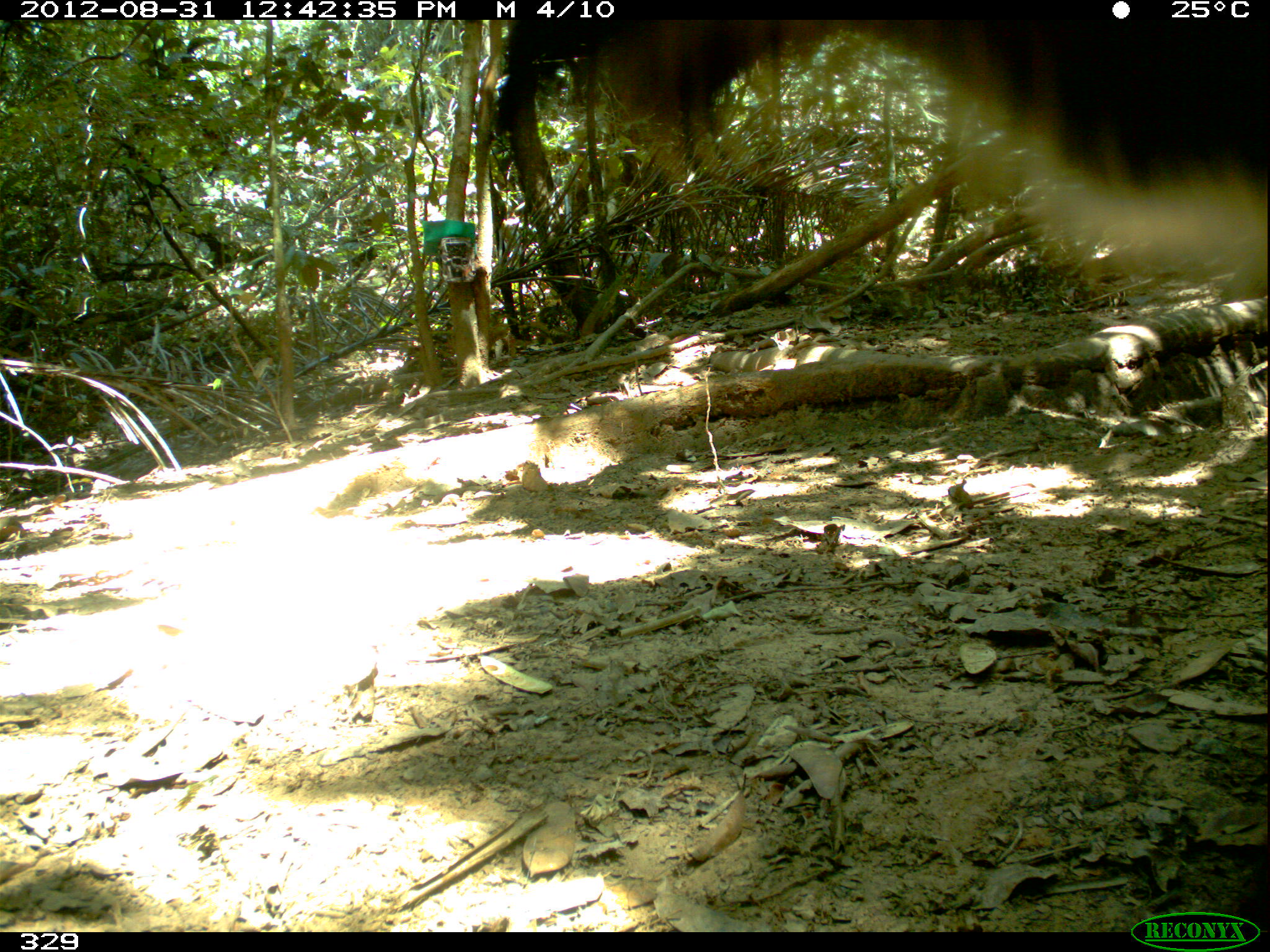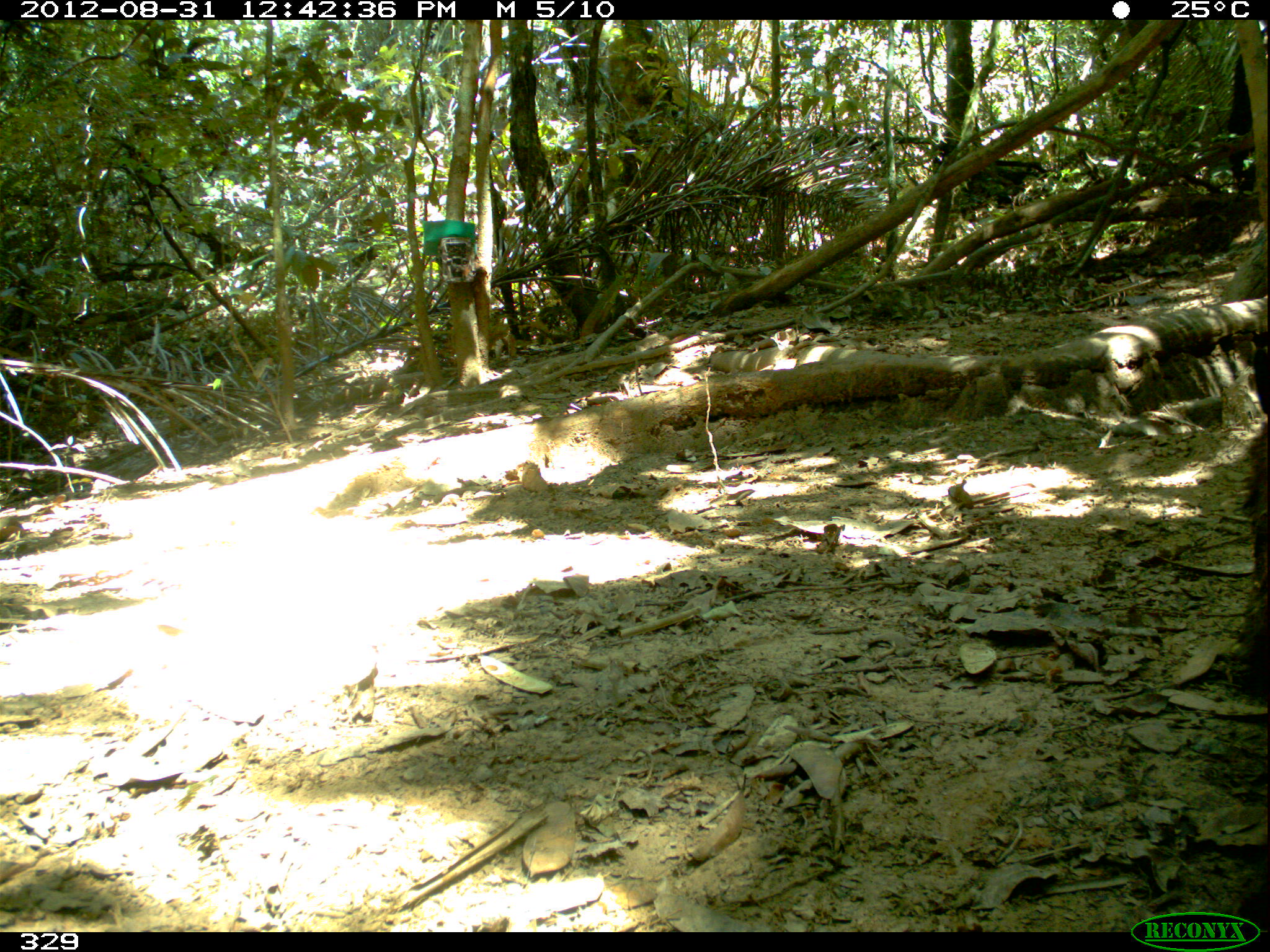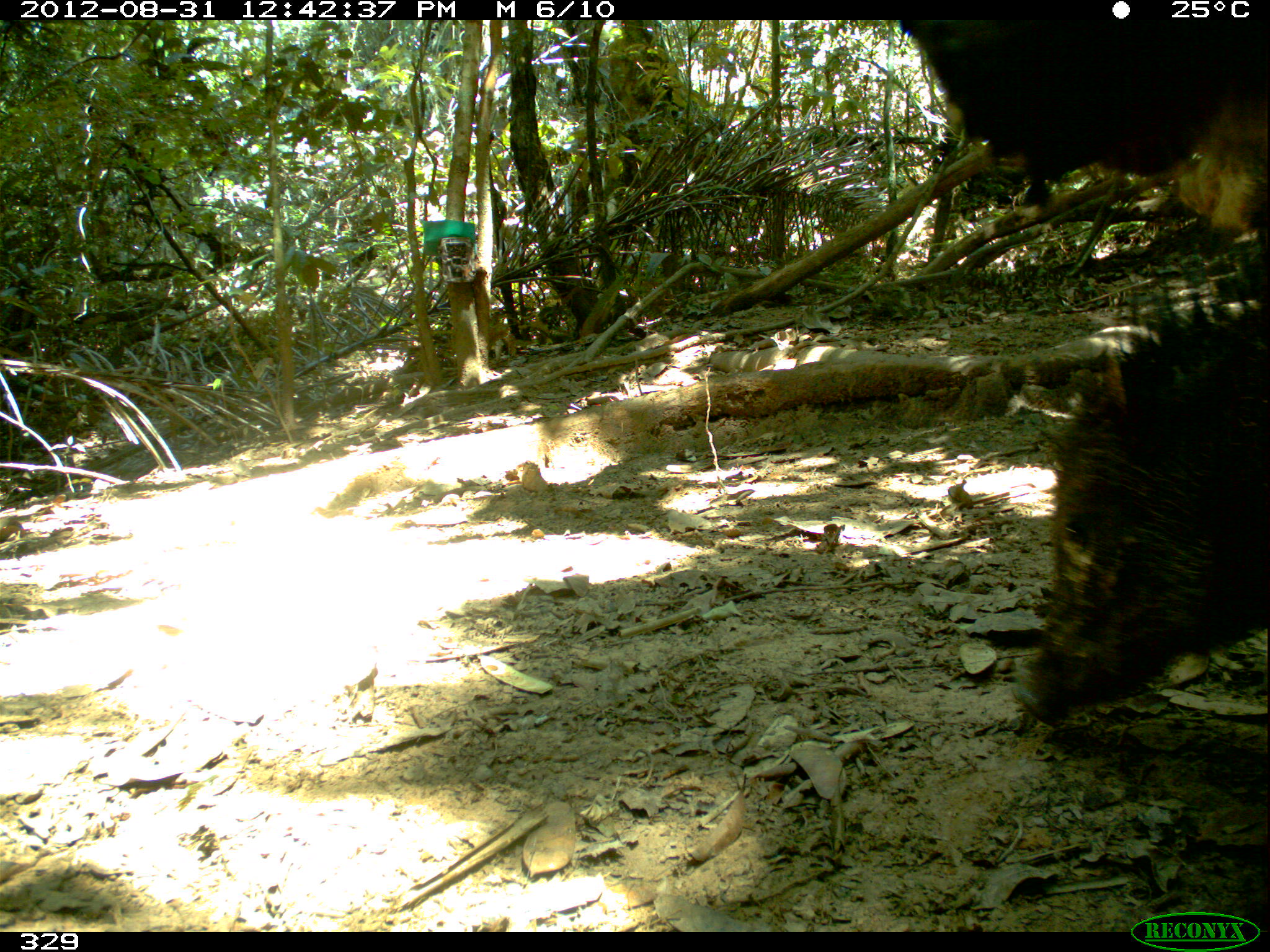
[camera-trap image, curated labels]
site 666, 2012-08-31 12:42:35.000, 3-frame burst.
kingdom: Animalia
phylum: Chordata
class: Mammalia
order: Artiodactyla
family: Tayassuidae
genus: Tayassu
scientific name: Tayassu pecari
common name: white-lipped peccary